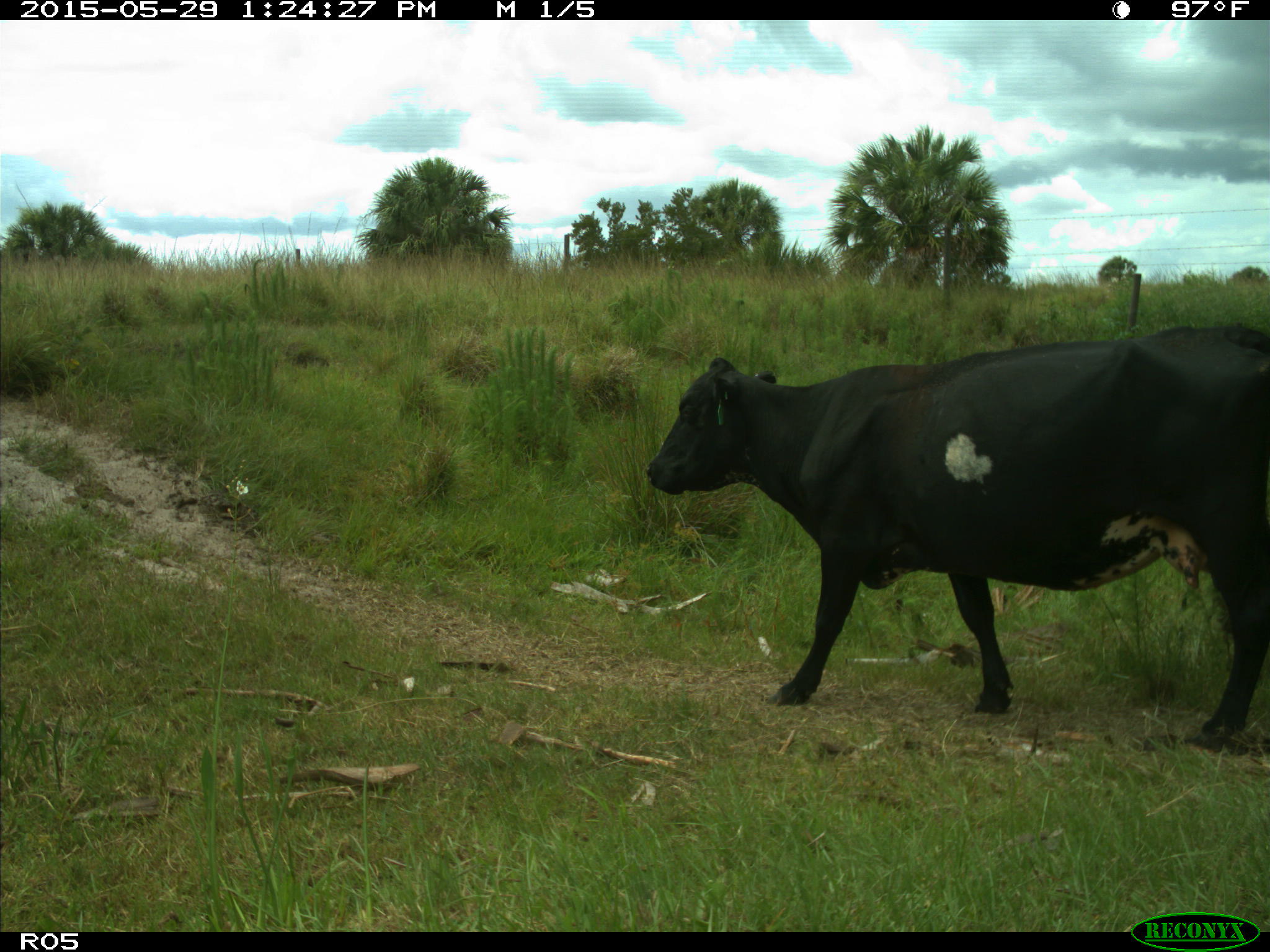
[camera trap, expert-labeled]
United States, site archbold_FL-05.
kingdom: Animalia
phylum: Chordata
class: Mammalia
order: Artiodactyla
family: Bovidae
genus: Bos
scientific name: Bos taurus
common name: domestic cow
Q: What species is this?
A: Bos taurus (domestic cow).